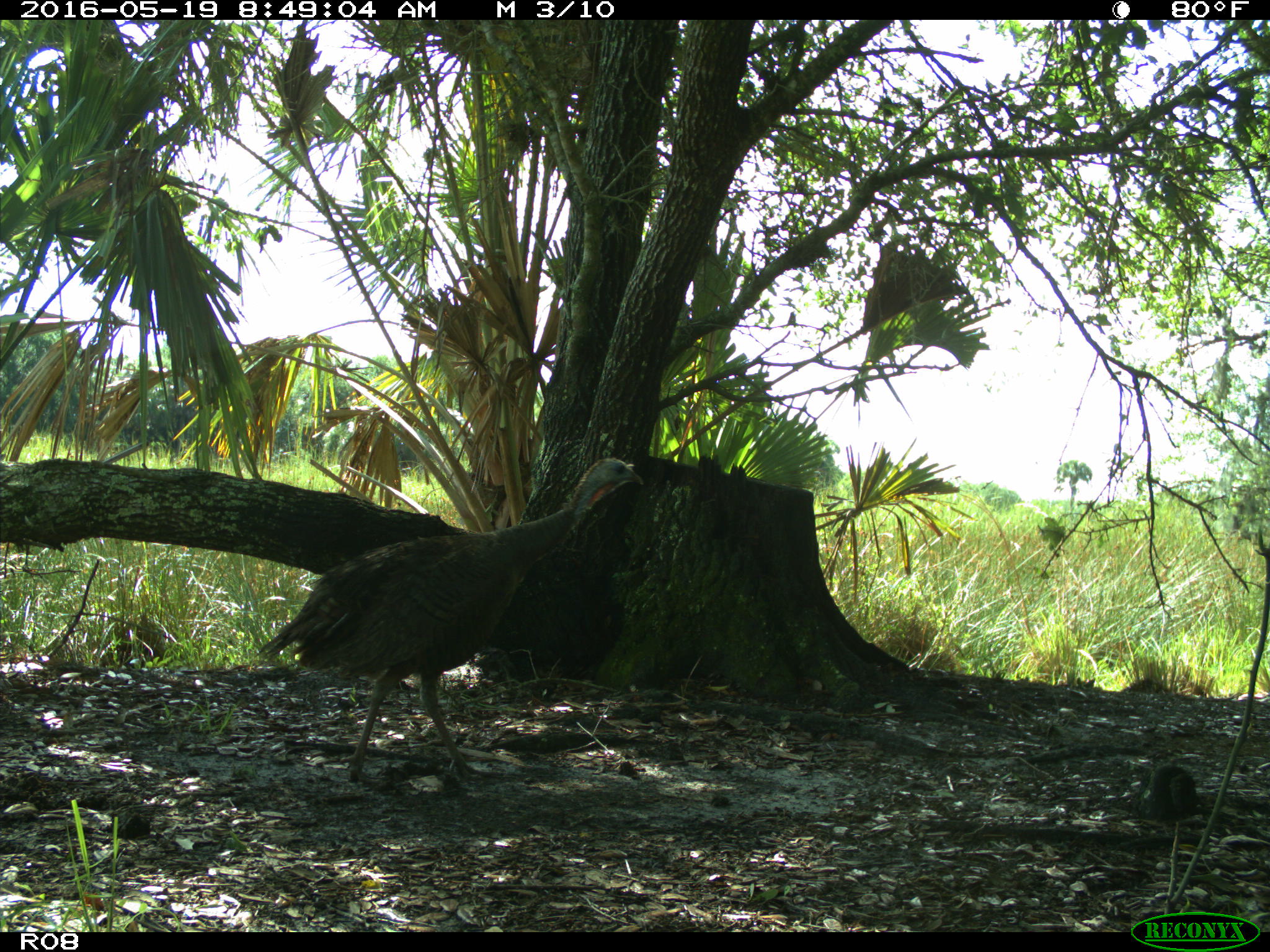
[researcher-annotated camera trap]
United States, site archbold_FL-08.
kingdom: Animalia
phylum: Chordata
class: Aves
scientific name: Aves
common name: birds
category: unidentified bird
Unidentified bird (birds) (Aves).